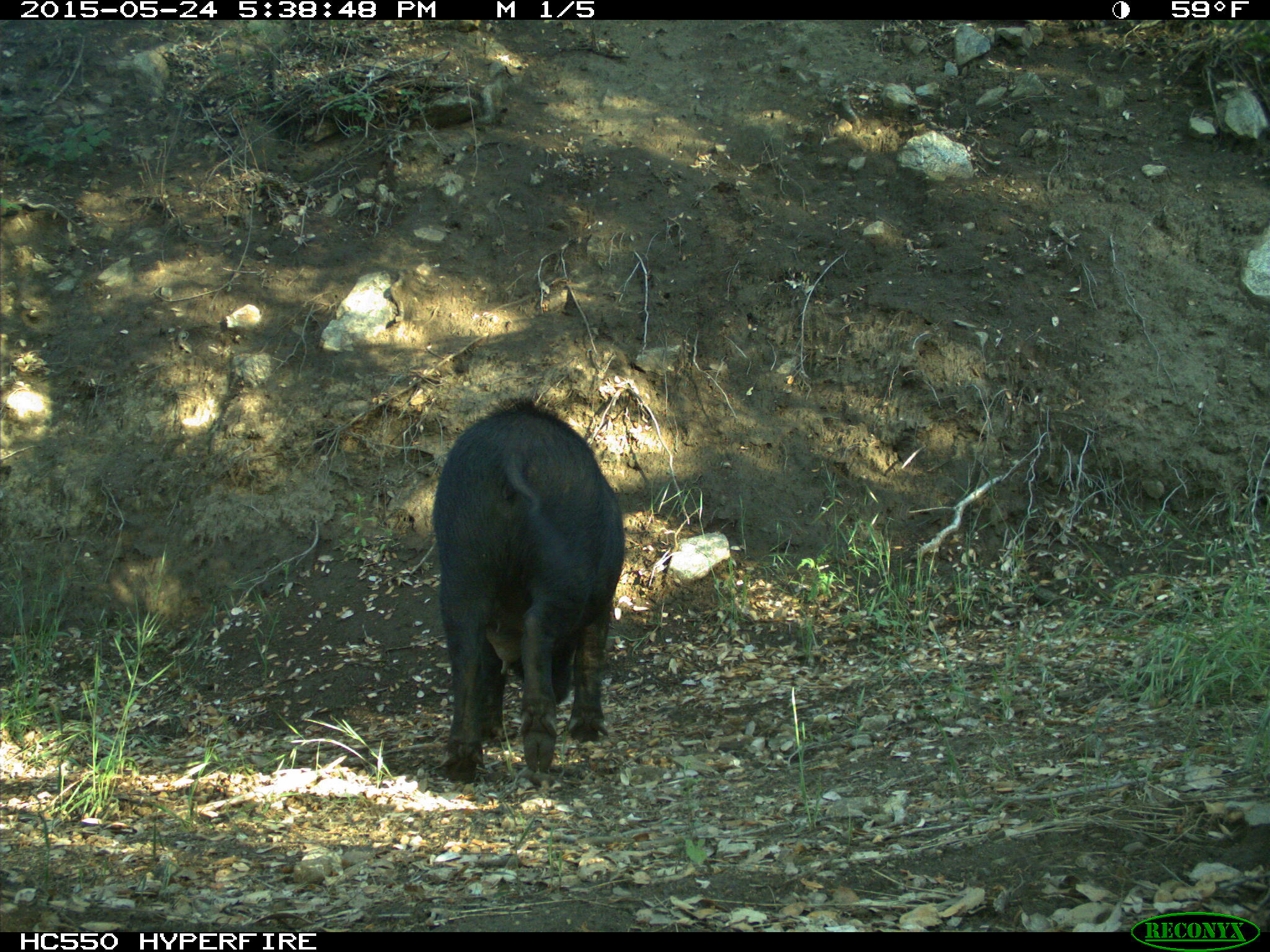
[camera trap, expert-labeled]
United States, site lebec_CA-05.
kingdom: Animalia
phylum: Chordata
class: Mammalia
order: Artiodactyla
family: Suidae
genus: Sus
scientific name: Sus scrofa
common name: wild boar